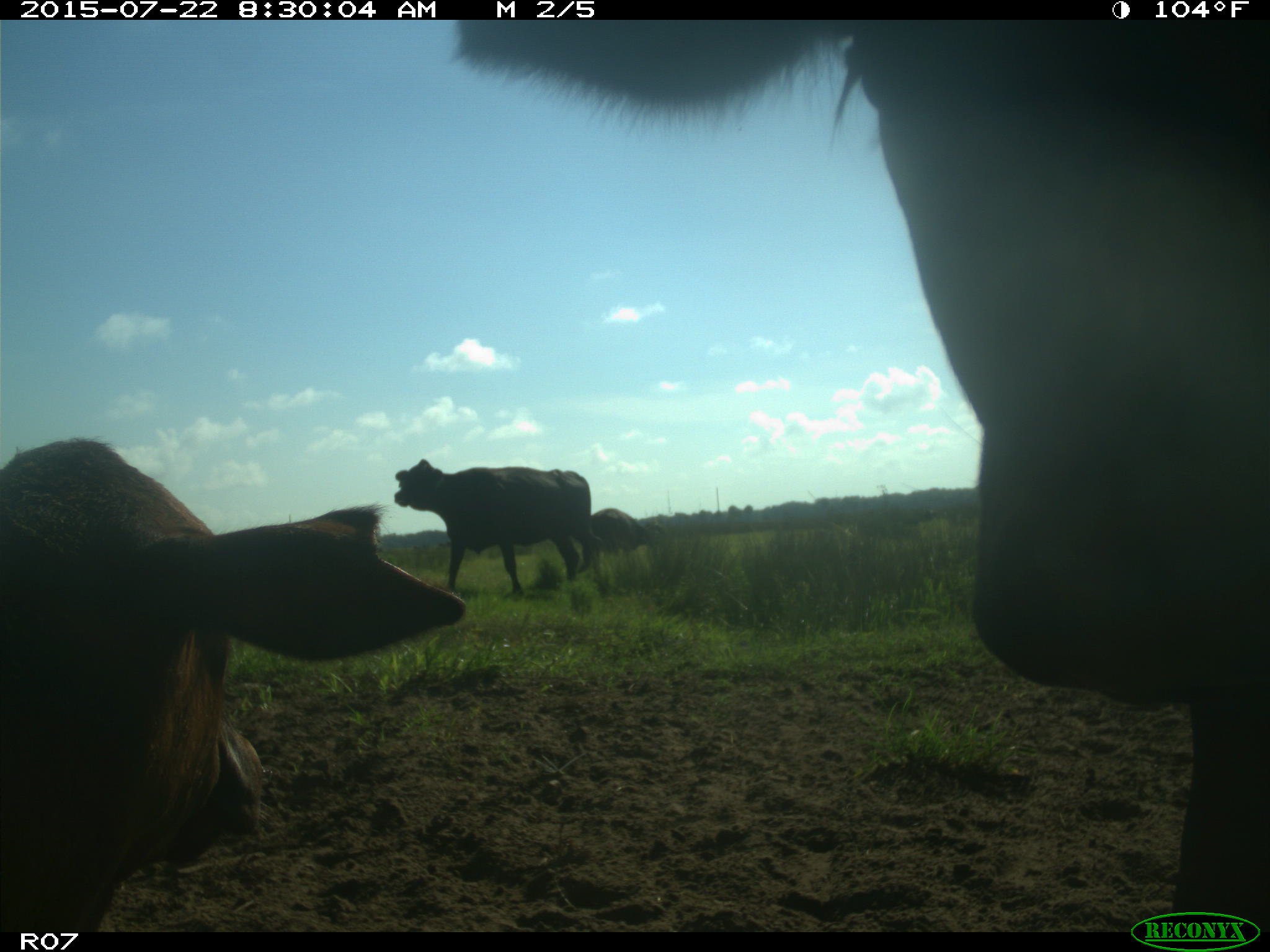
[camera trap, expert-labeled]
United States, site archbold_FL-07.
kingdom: Animalia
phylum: Chordata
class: Mammalia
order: Artiodactyla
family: Bovidae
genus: Bos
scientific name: Bos taurus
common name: domestic cow